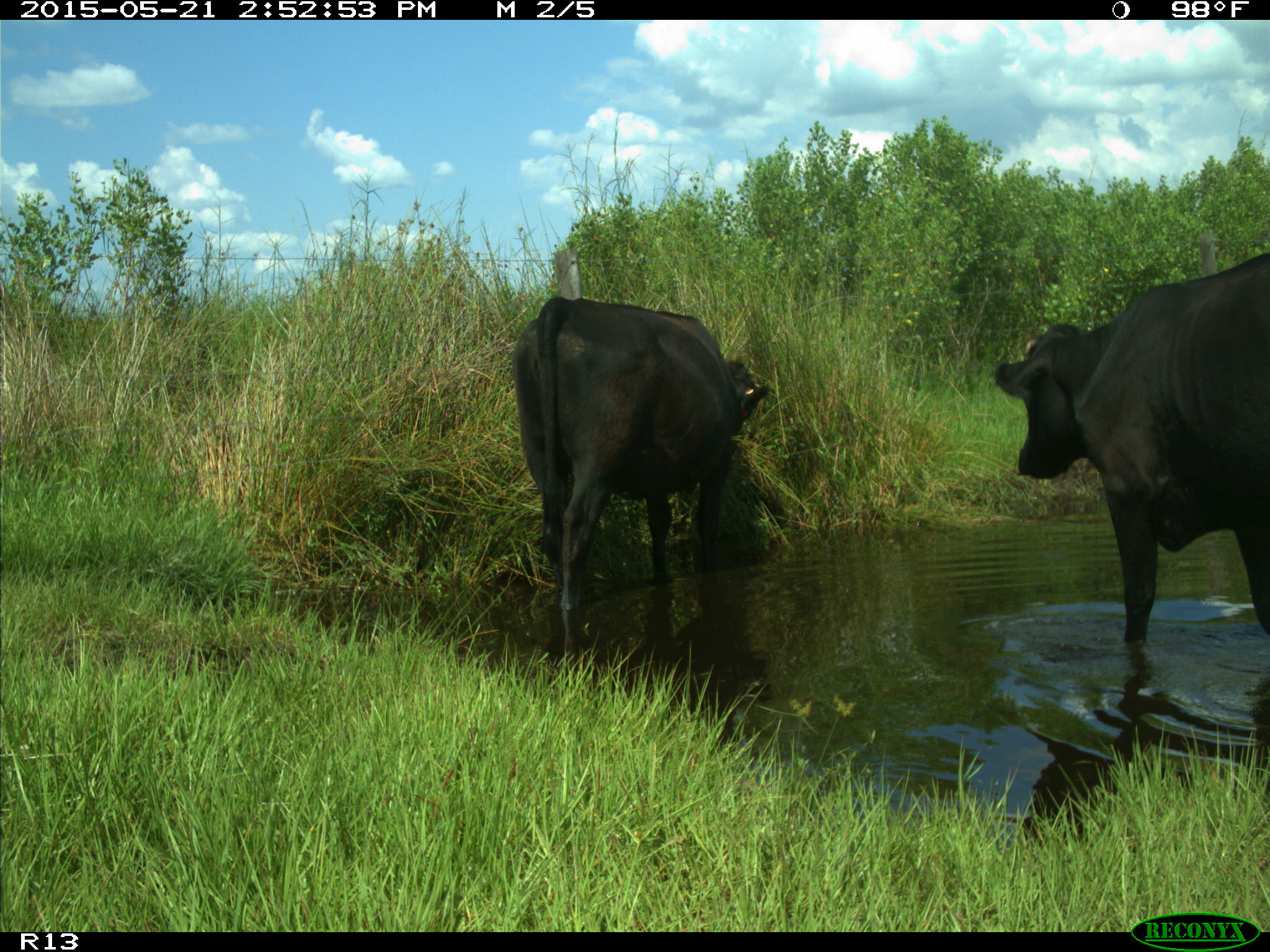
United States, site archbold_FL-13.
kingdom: Animalia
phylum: Chordata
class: Mammalia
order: Artiodactyla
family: Bovidae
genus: Bos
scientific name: Bos taurus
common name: domestic cow